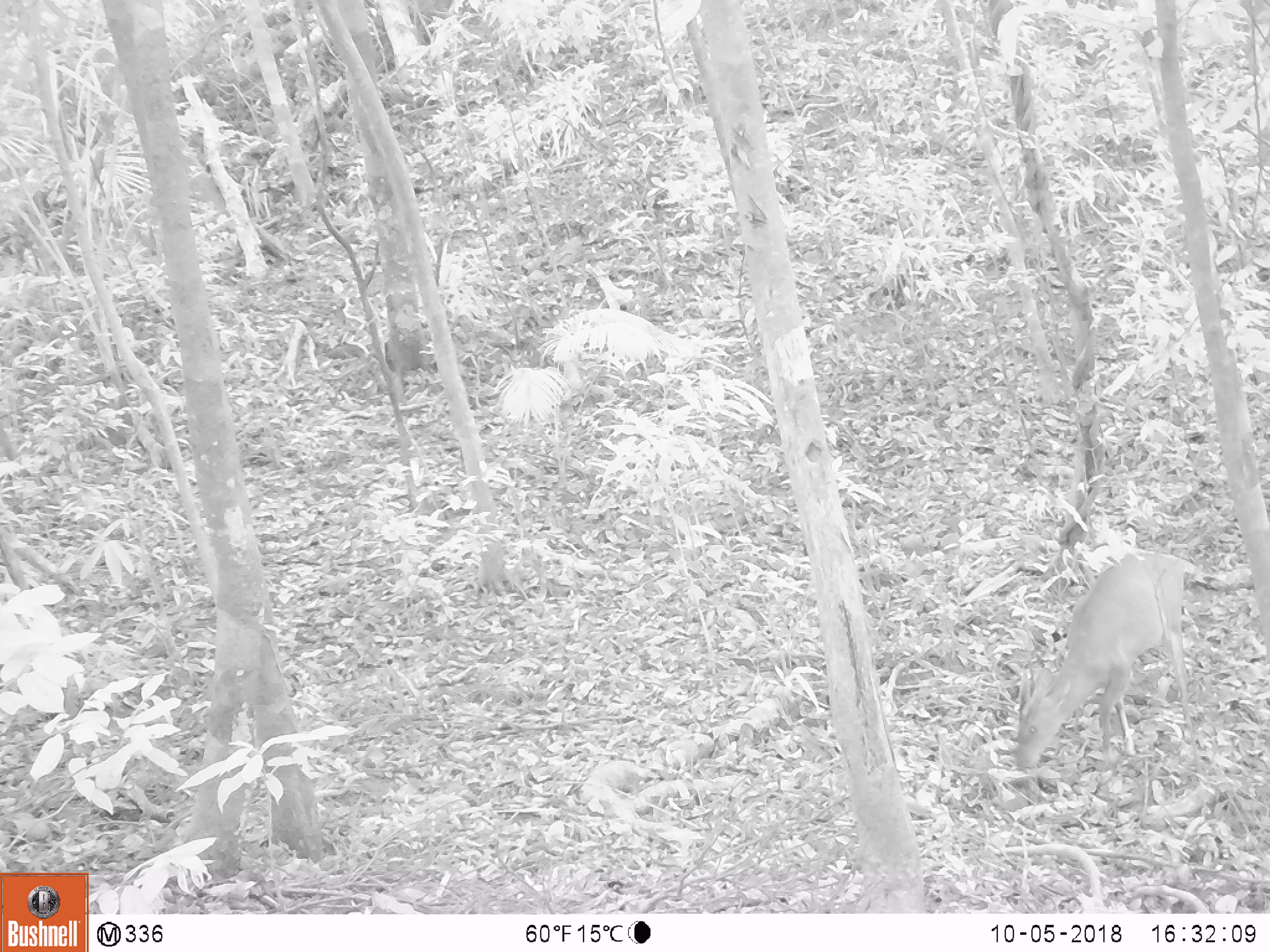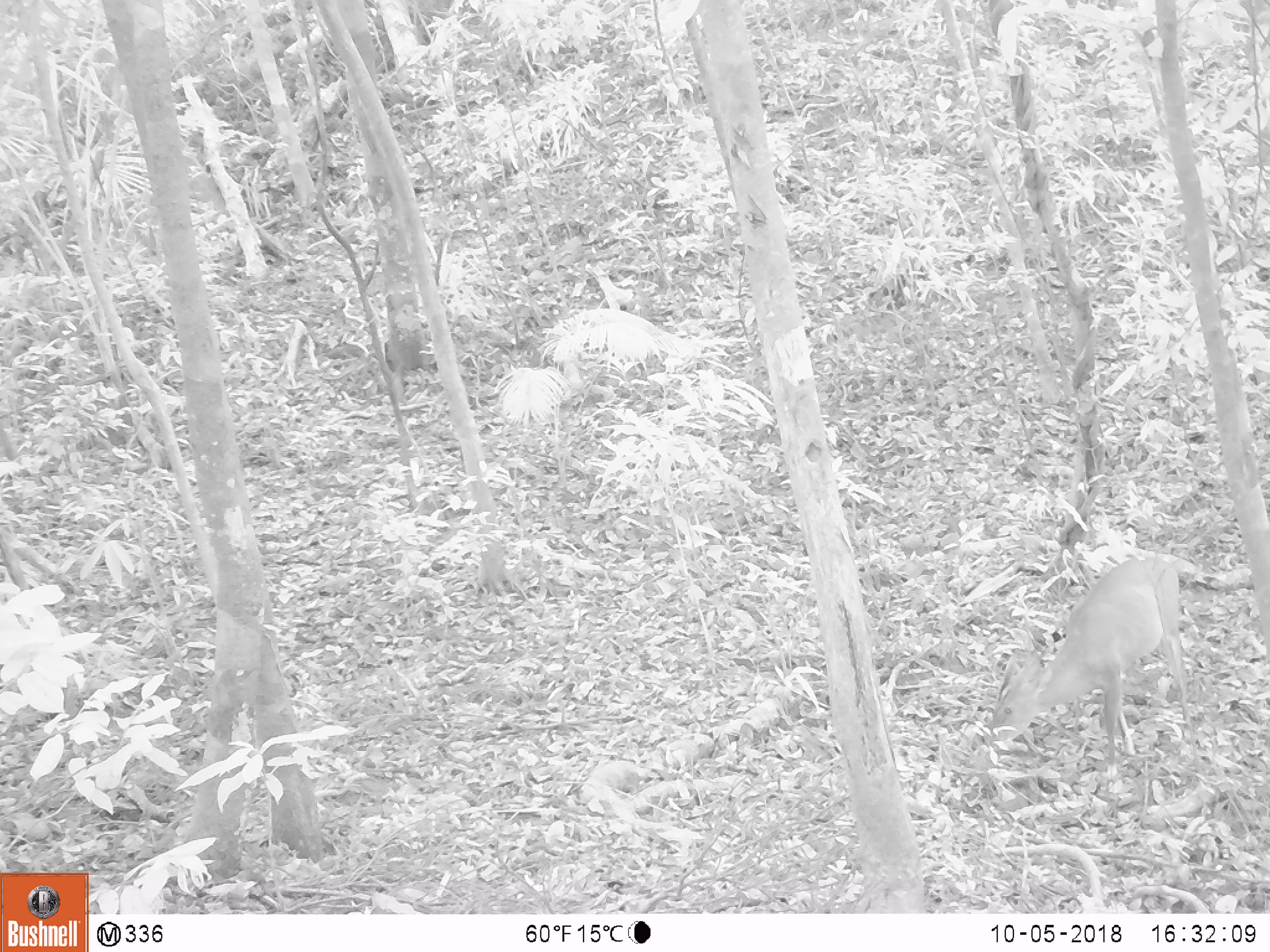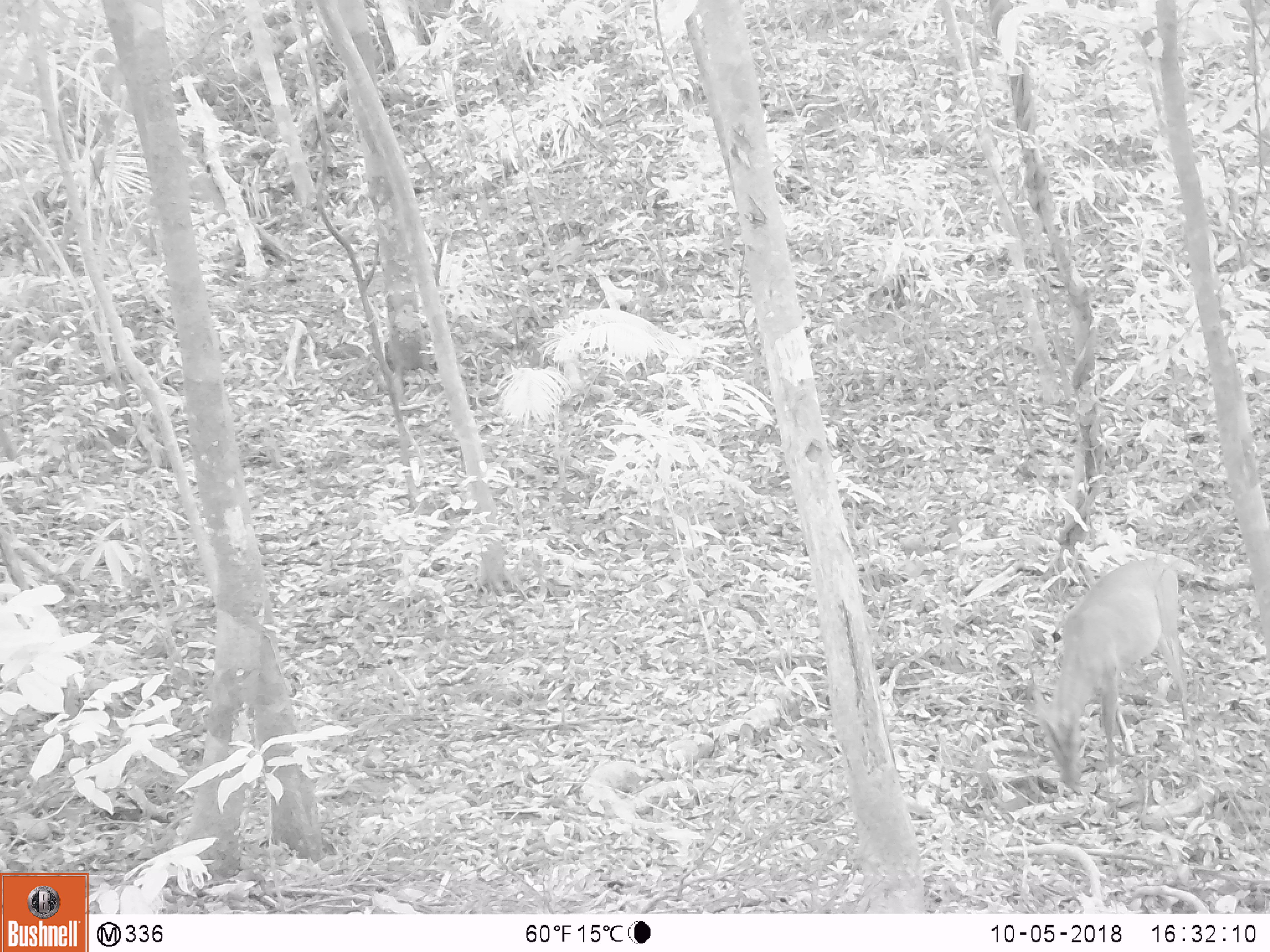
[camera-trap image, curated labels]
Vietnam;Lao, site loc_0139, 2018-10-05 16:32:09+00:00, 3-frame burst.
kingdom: Animalia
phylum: Chordata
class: Mammalia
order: Artiodactyla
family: Cervidae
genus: Muntiacus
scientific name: Muntiacus vuquangensis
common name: large-antlered muntjac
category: large antlered muntjac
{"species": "large antlered muntjac (large-antlered muntjac) (Muntiacus vuquangensis)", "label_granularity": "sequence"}